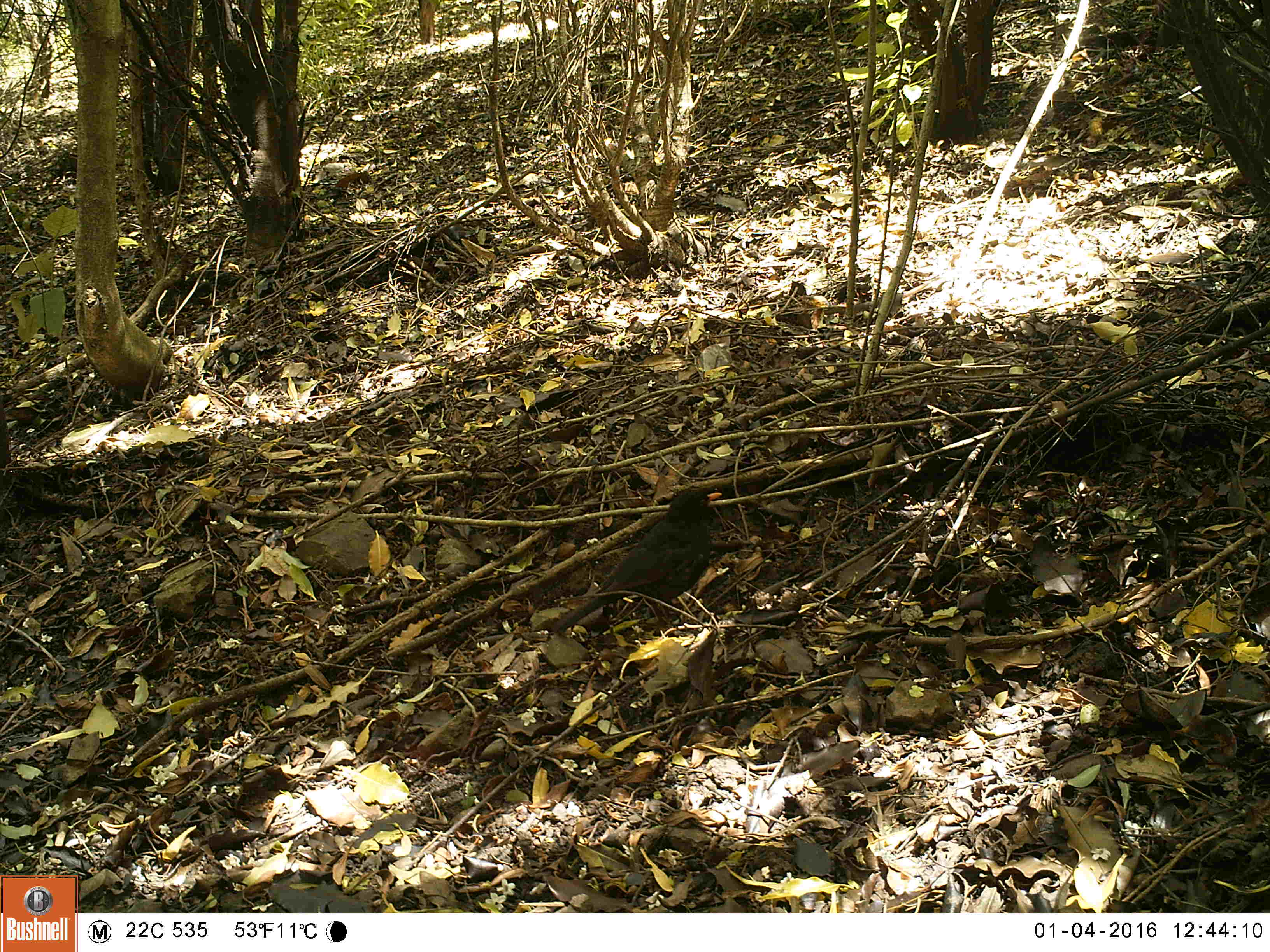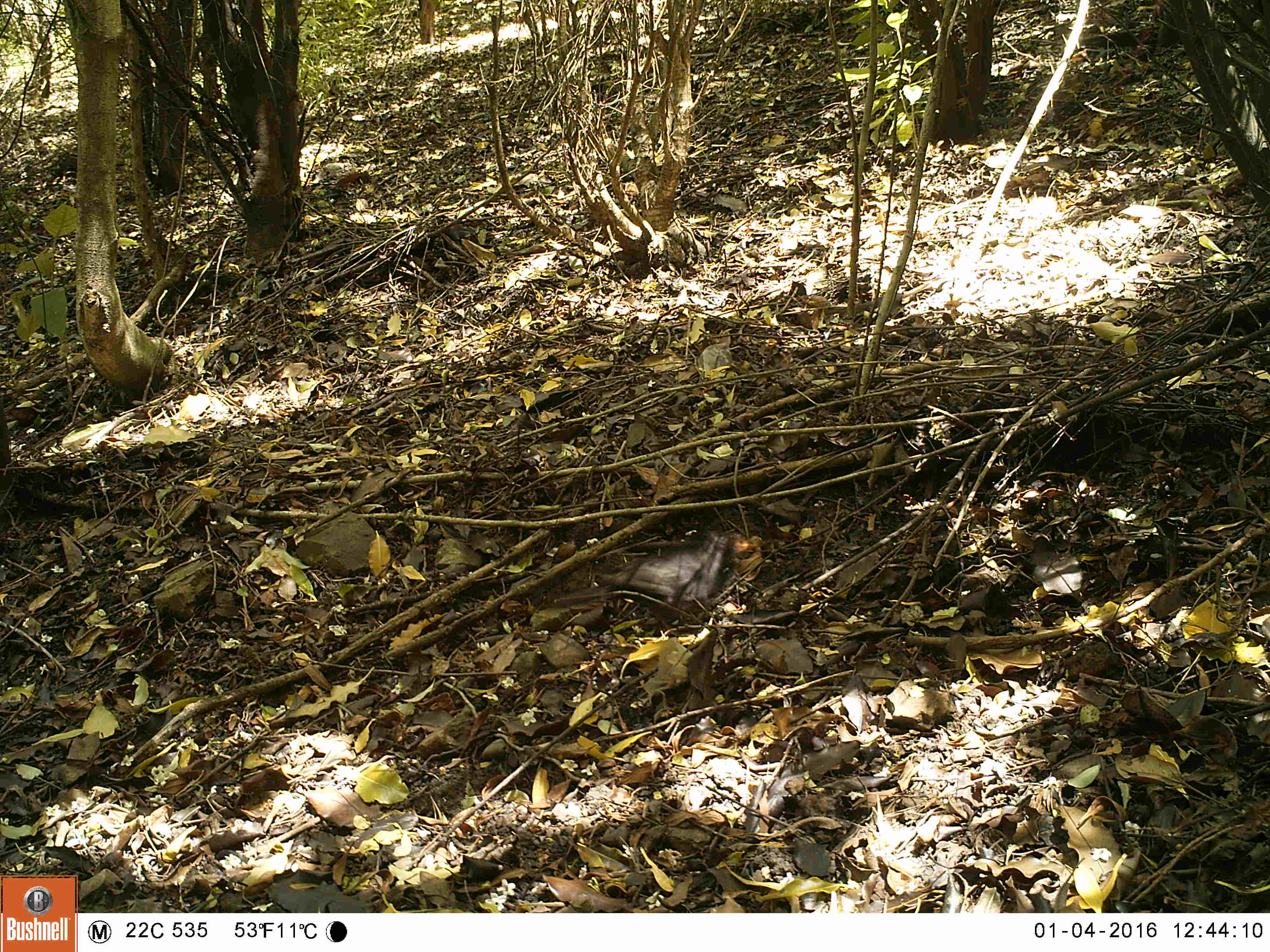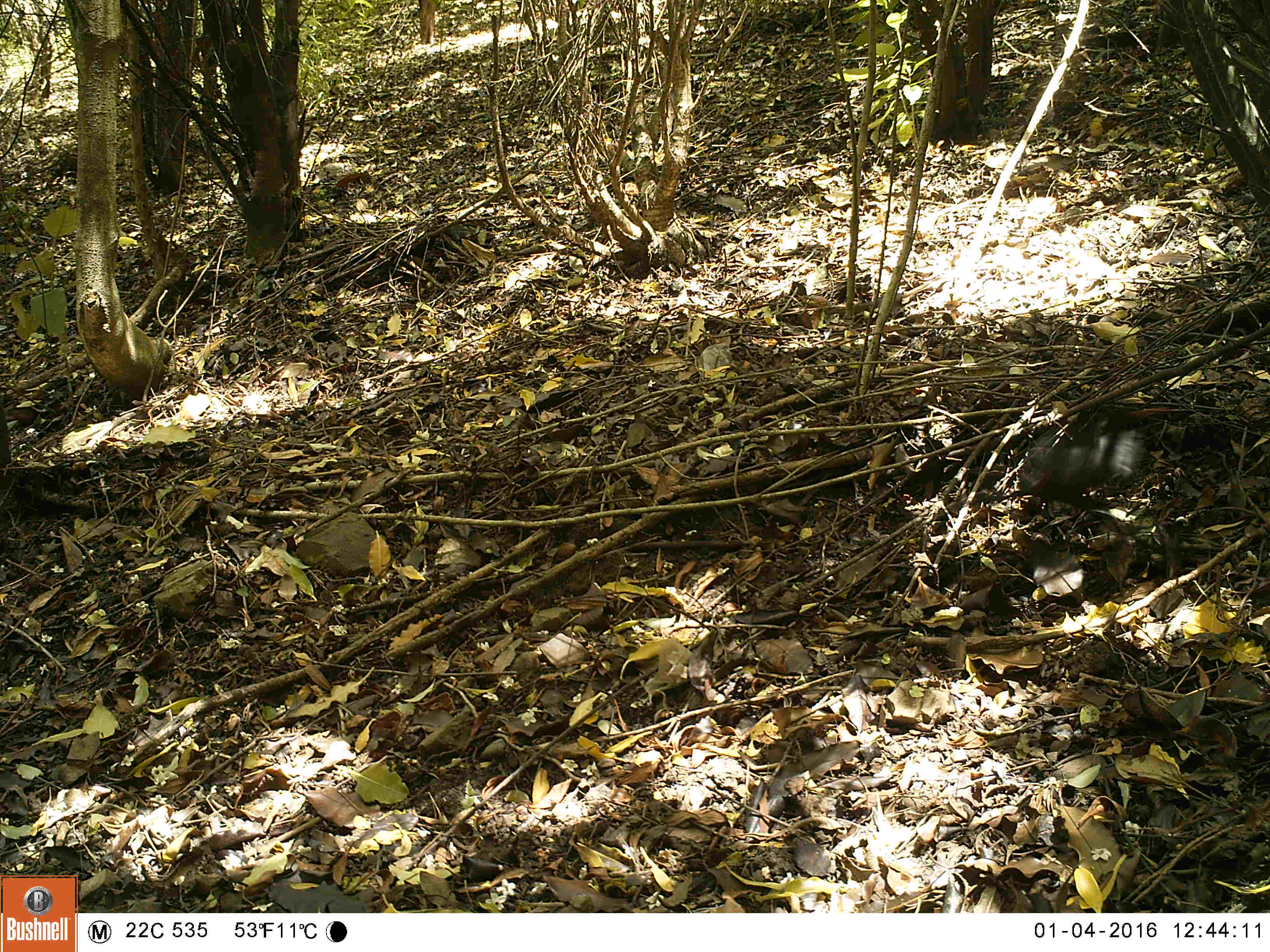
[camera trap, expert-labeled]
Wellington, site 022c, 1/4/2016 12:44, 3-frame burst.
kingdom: Animalia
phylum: Chordata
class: Aves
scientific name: Aves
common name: bird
Bird (Aves).